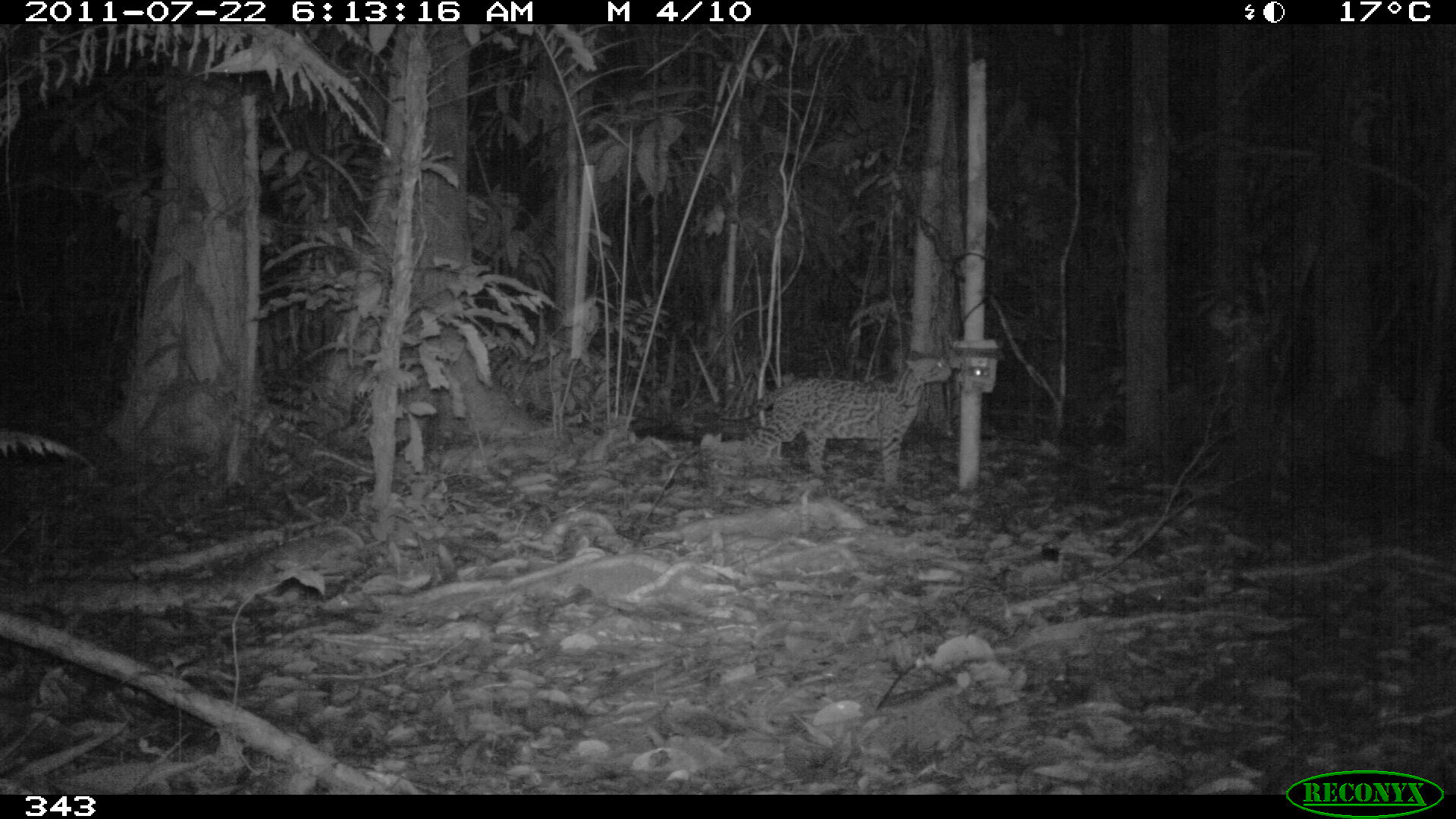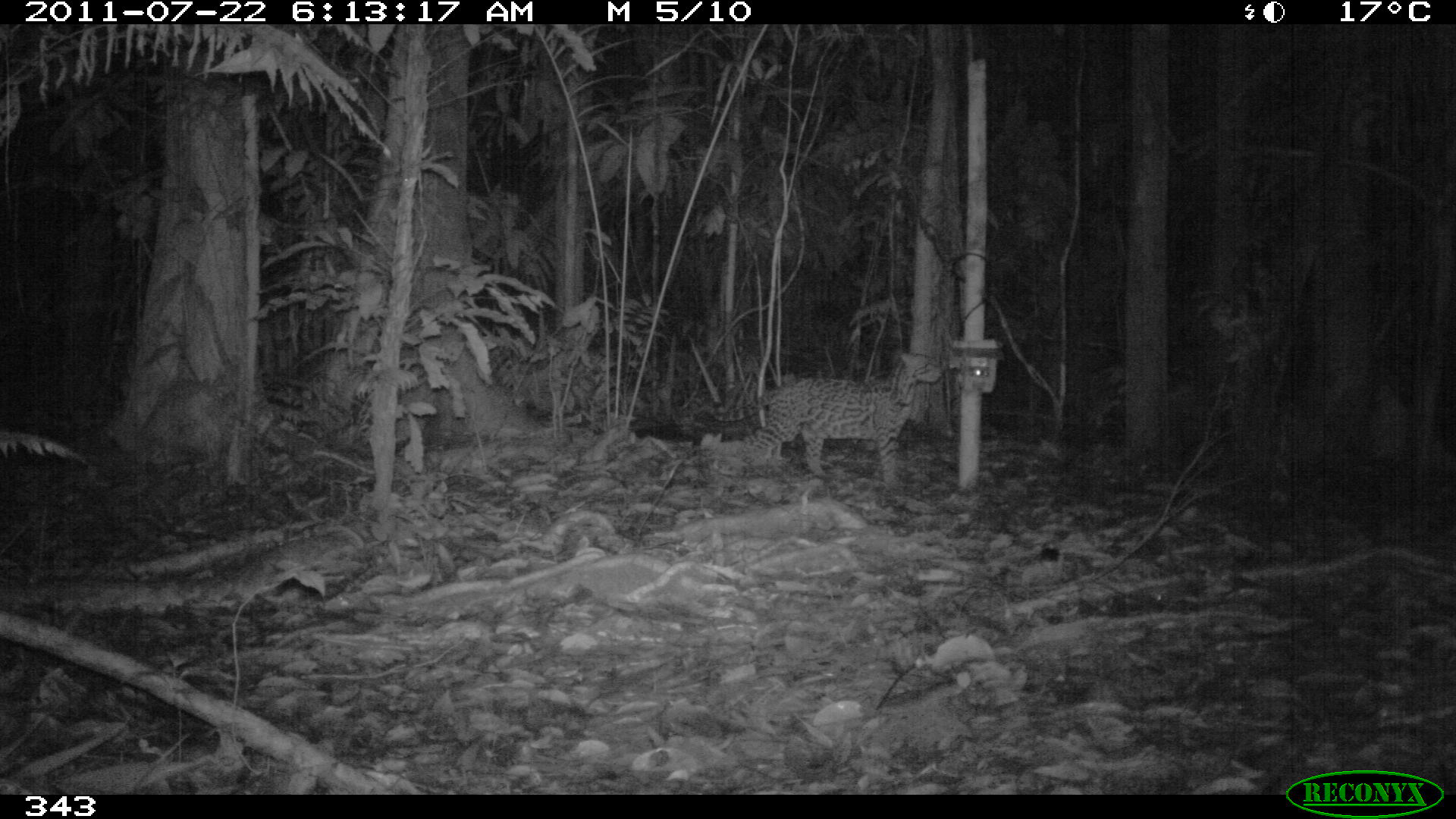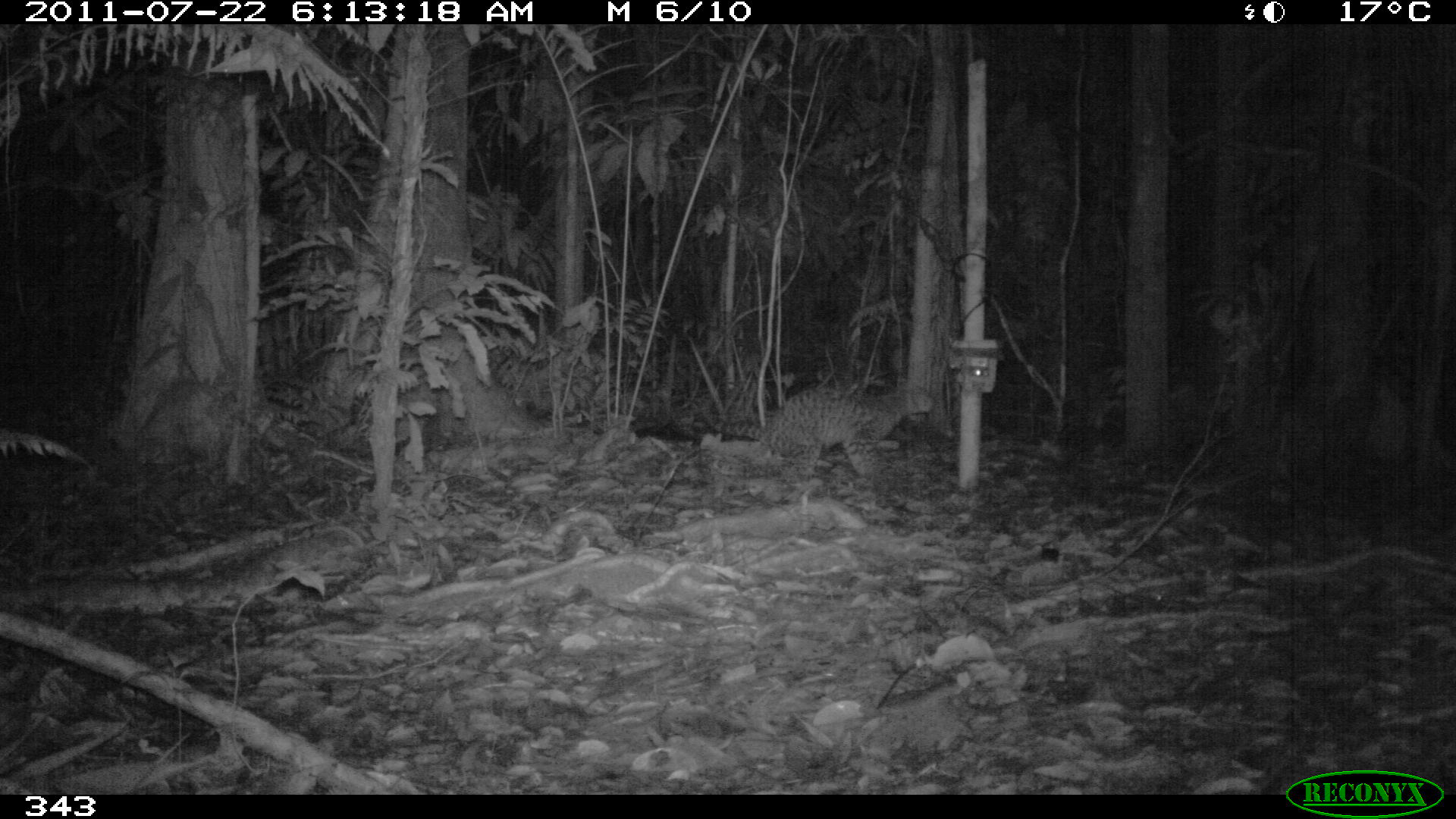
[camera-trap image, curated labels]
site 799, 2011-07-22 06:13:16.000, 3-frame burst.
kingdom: Animalia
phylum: Chordata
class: Mammalia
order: Carnivora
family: Felidae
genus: Leopardus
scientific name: Leopardus pardalis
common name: ocelot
Leopardus pardalis (ocelot).